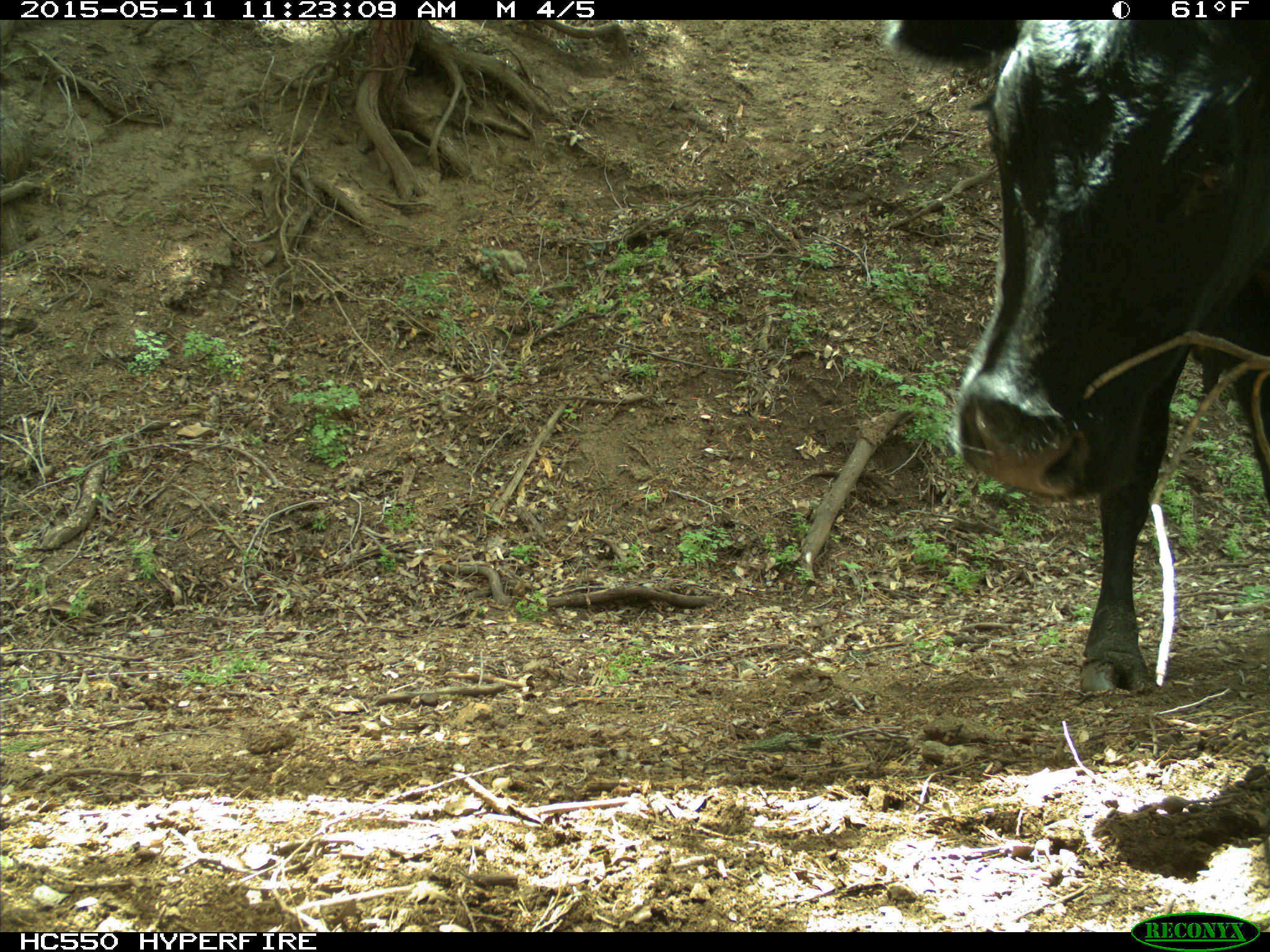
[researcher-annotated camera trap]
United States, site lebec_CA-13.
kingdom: Animalia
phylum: Chordata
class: Mammalia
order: Artiodactyla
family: Bovidae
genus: Bos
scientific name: Bos taurus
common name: domestic cow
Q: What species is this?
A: Bos taurus (domestic cow).